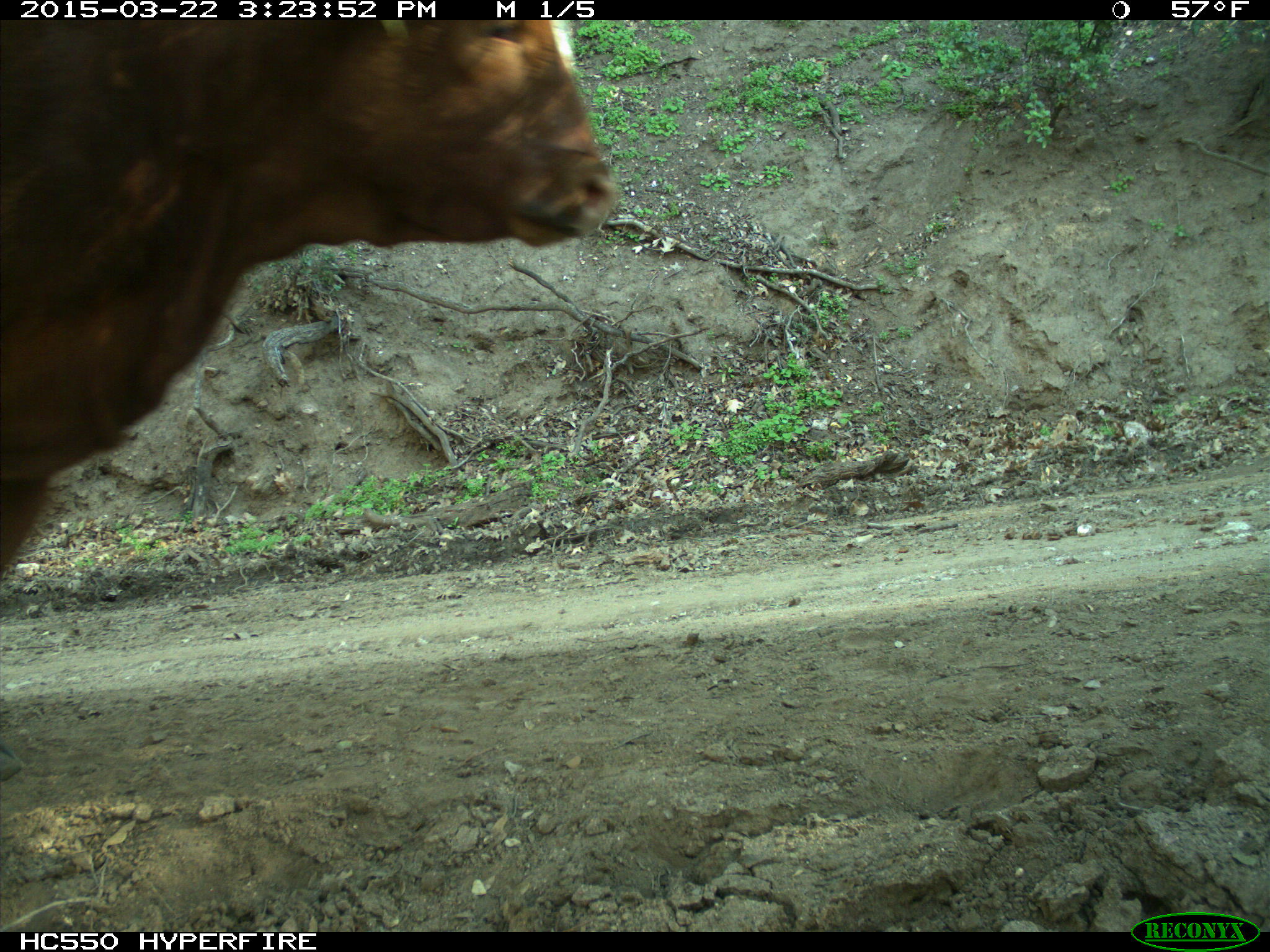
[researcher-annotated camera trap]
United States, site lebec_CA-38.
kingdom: Animalia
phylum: Chordata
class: Mammalia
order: Artiodactyla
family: Bovidae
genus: Bos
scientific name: Bos taurus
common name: domestic cow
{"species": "Bos taurus (domestic cow)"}